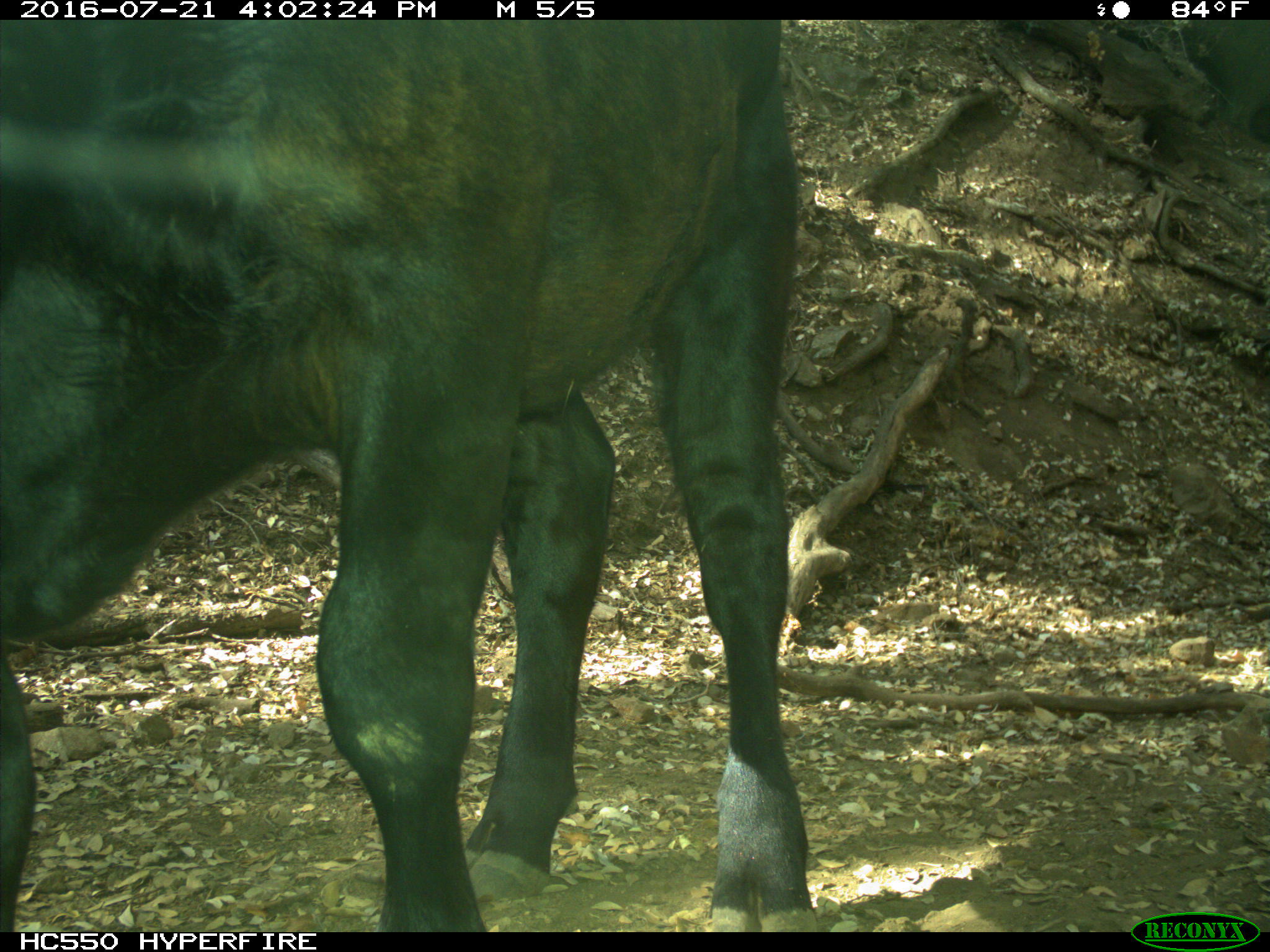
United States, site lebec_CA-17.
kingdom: Animalia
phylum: Chordata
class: Mammalia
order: Artiodactyla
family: Bovidae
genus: Bos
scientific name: Bos taurus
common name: domestic cow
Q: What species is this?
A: Bos taurus (domestic cow).